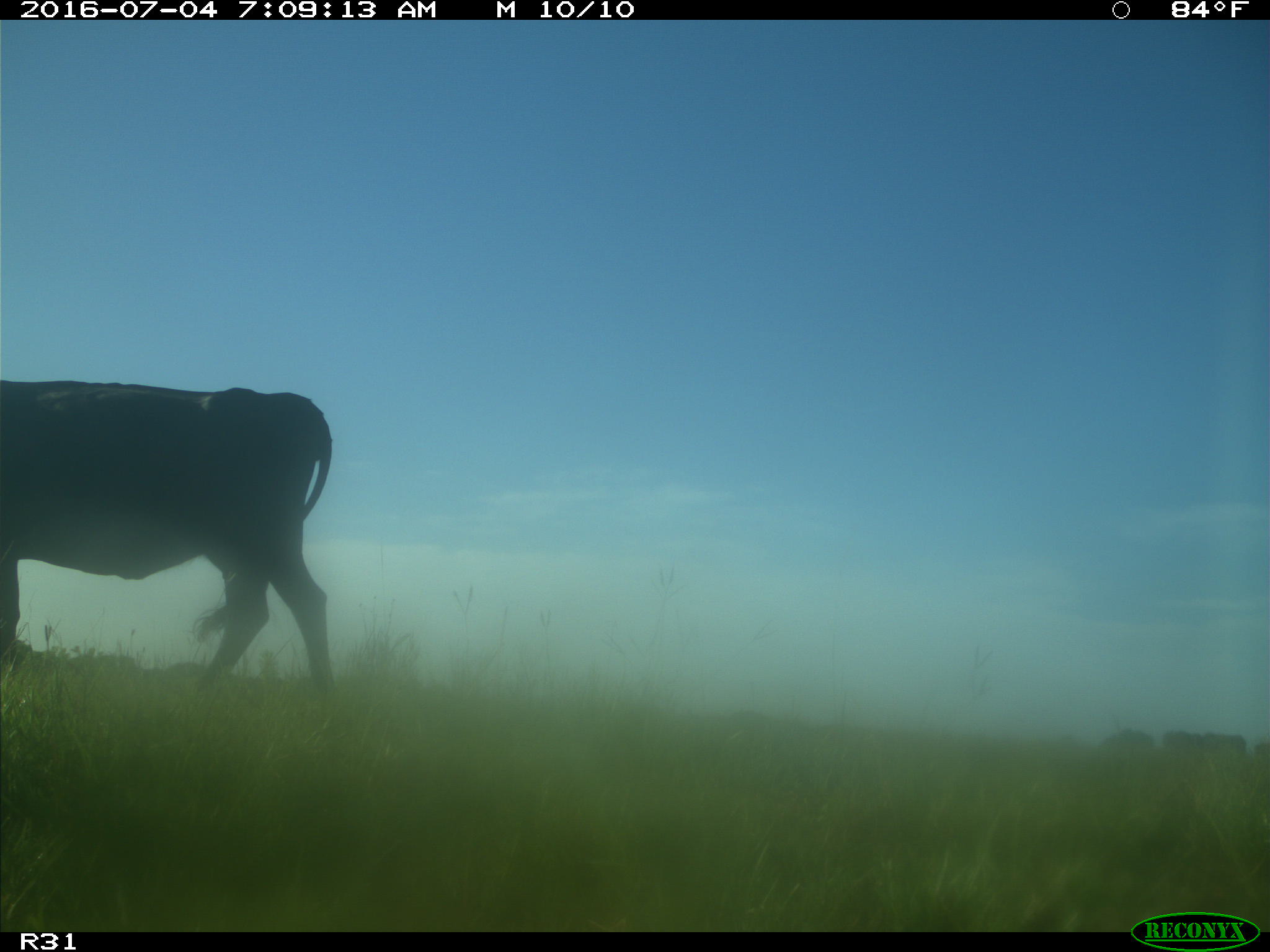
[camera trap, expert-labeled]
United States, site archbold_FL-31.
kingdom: Animalia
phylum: Chordata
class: Mammalia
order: Artiodactyla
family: Bovidae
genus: Bos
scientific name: Bos taurus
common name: domestic cow